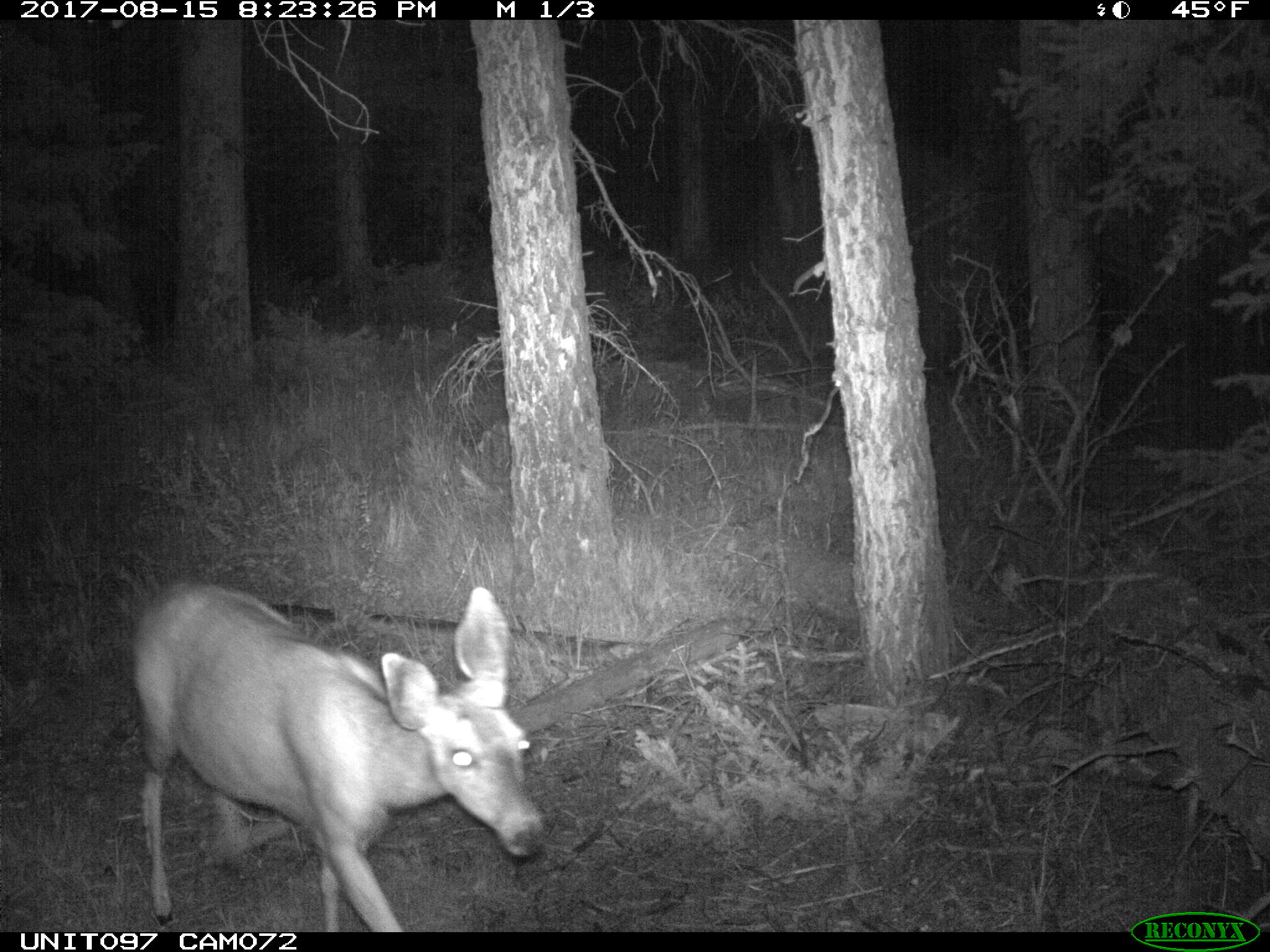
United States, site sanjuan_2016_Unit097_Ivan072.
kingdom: Animalia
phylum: Chordata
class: Mammalia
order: Artiodactyla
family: Cervidae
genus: Odocoileus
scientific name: Odocoileus hemionus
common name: mule deer